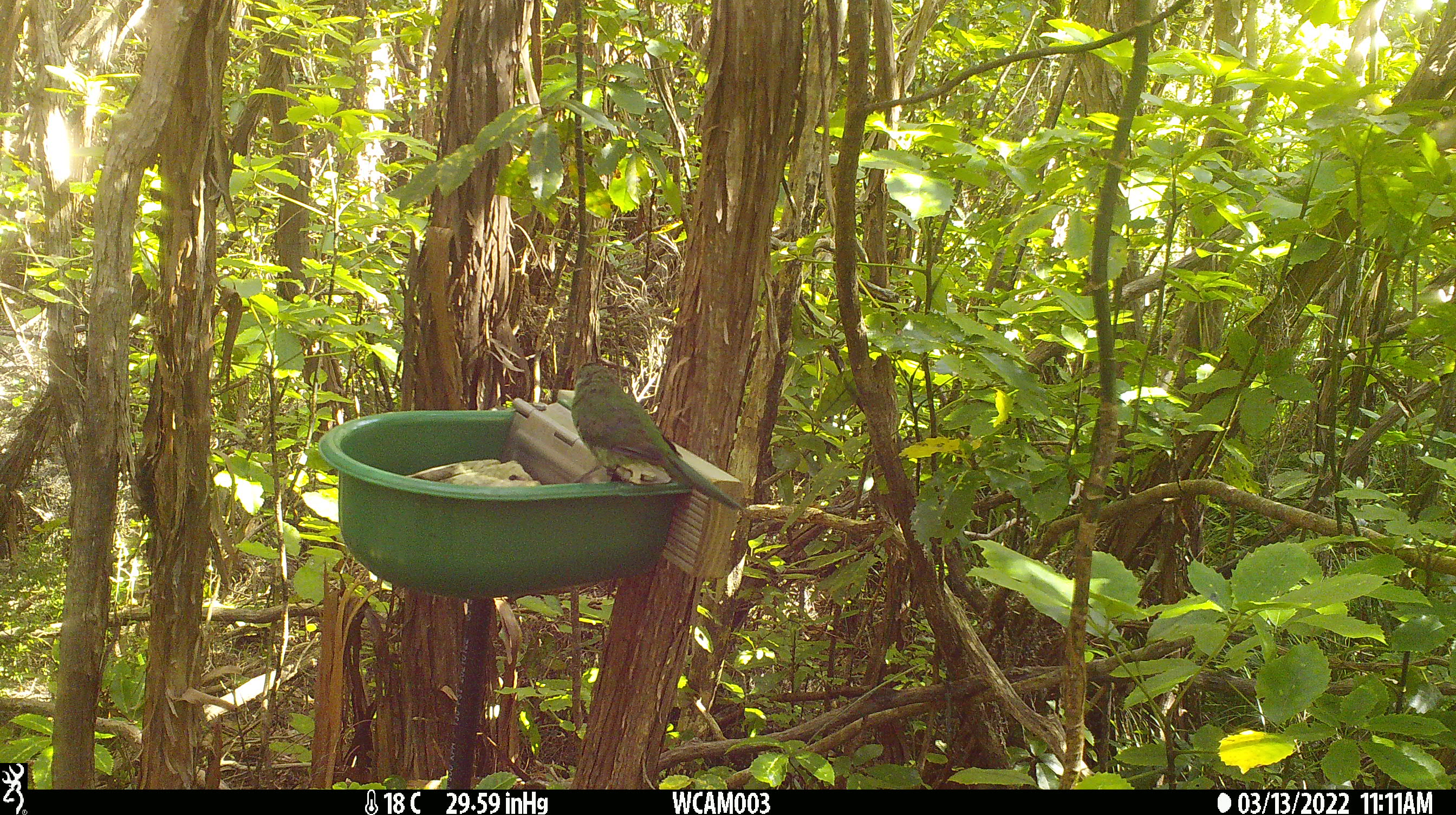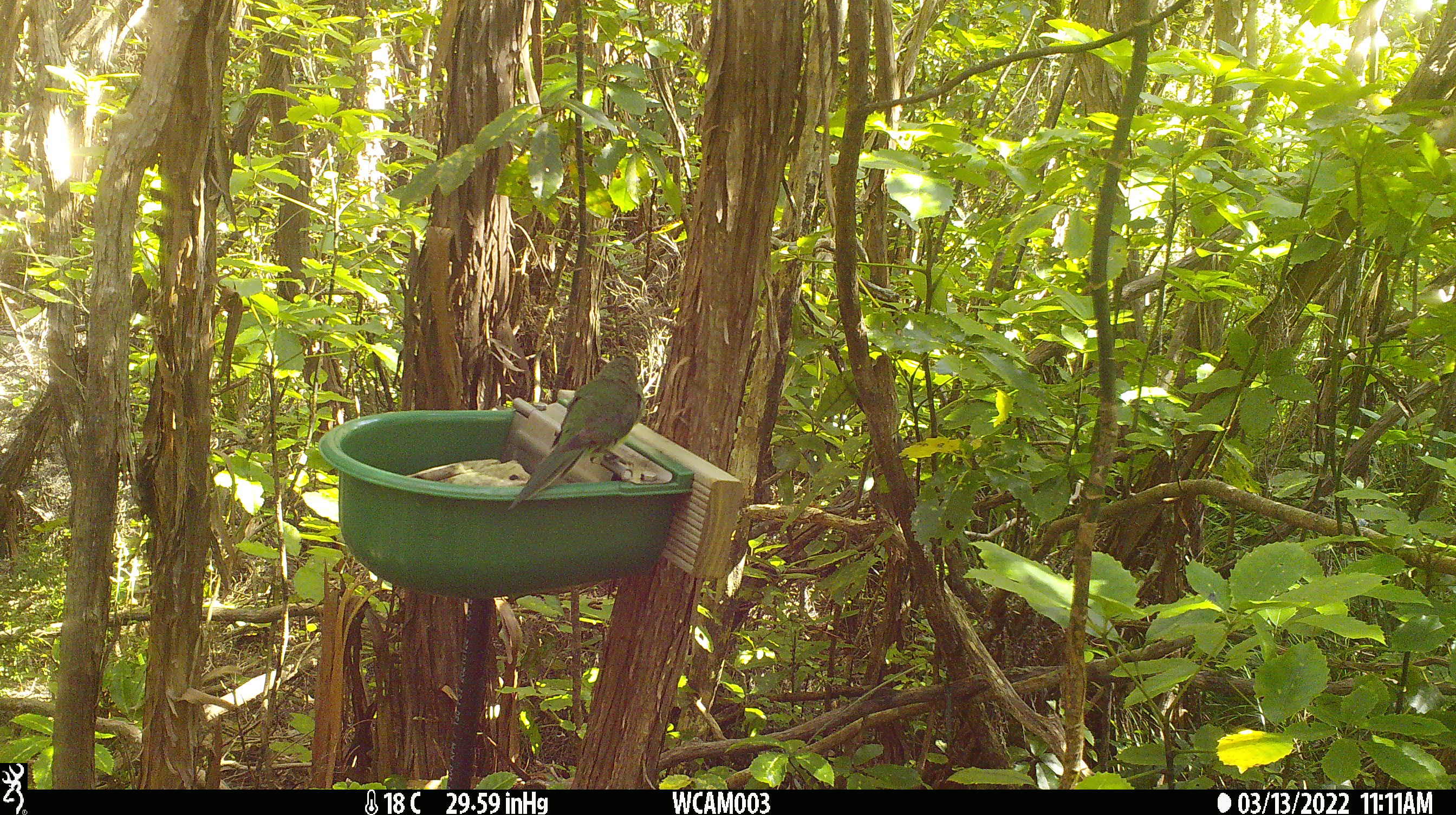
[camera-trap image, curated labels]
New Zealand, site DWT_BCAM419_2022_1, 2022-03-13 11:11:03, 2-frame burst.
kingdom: Animalia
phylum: Chordata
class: Aves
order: Psittaciformes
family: Psittaculidae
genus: Cyanoramphus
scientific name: Cyanoramphus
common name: parakeet